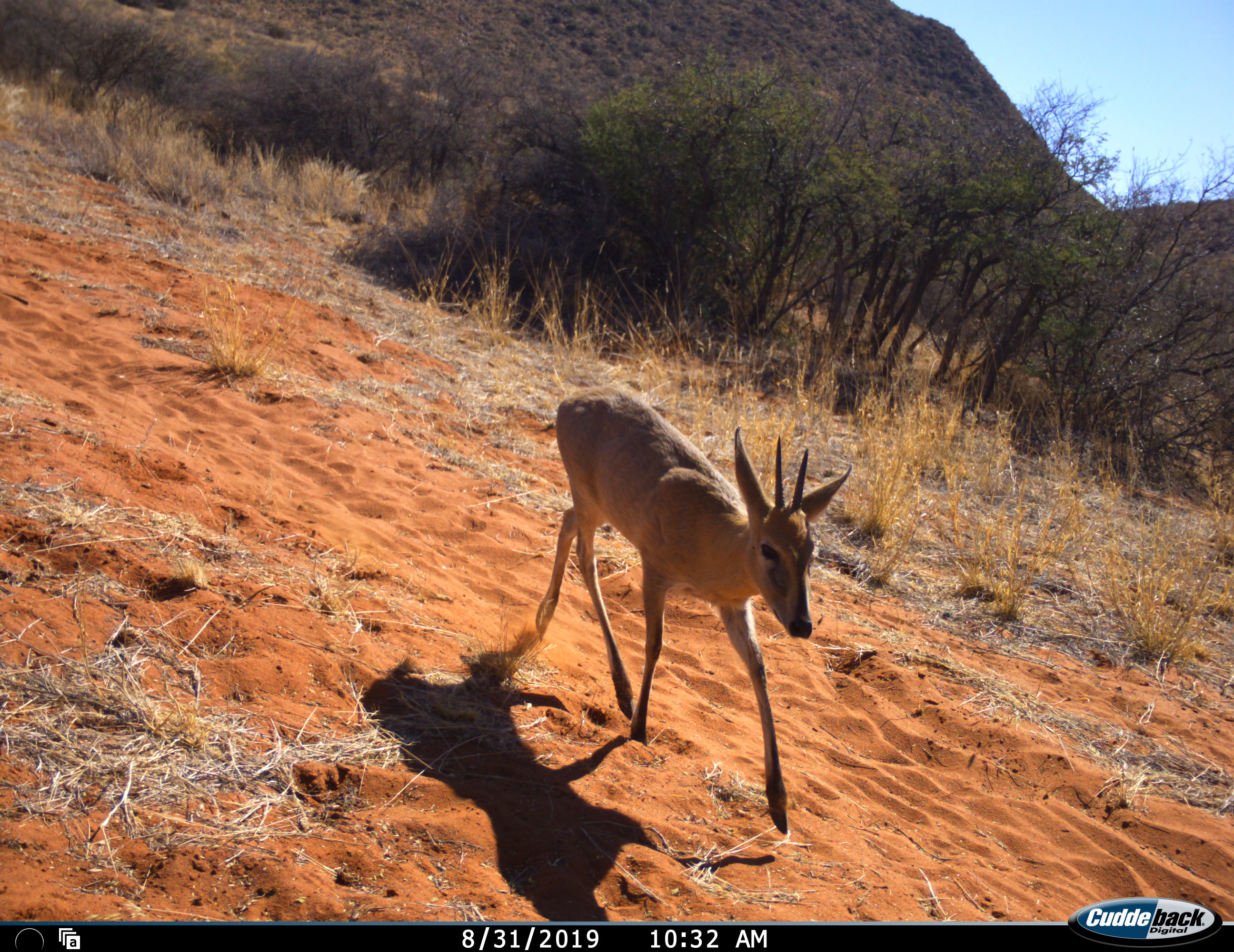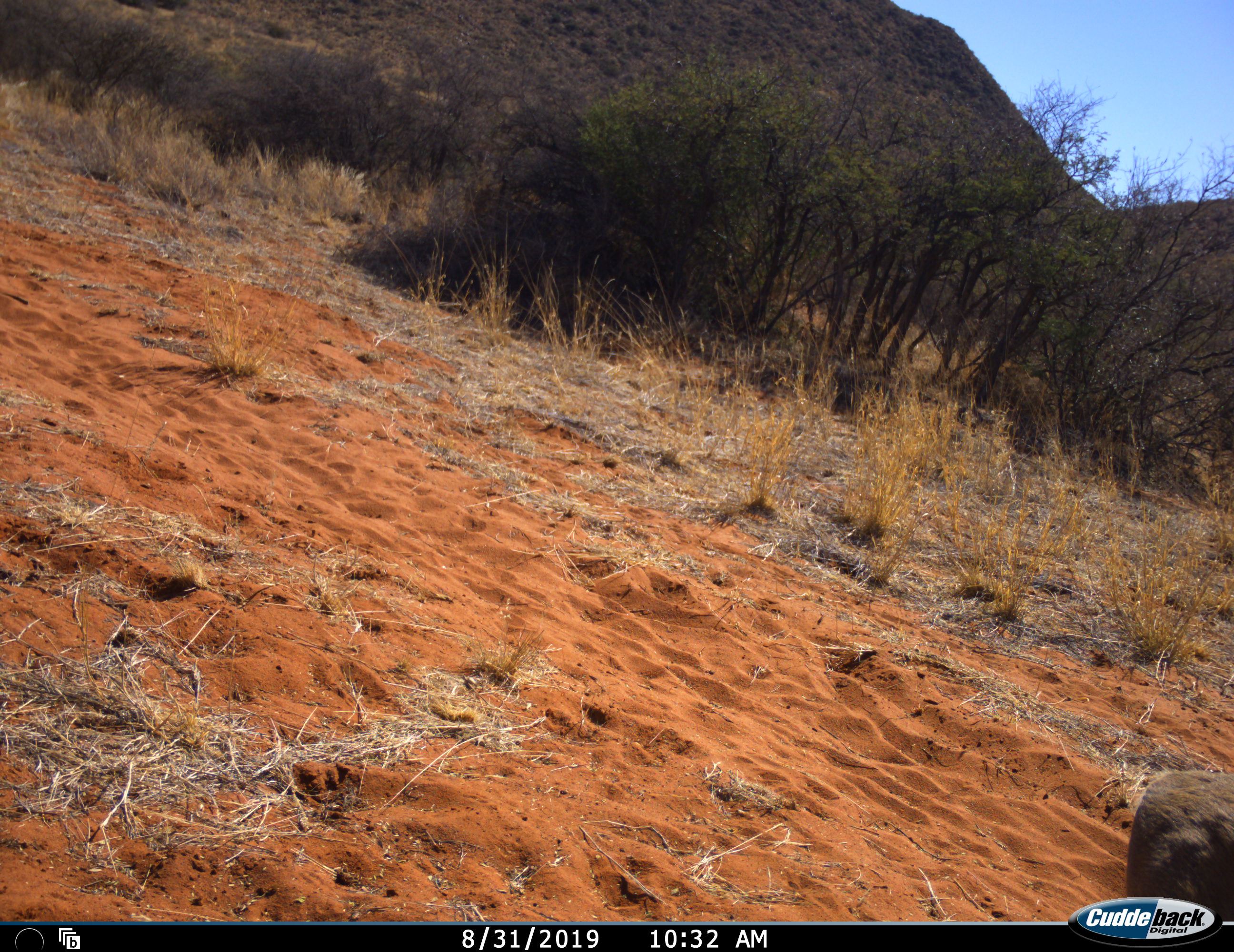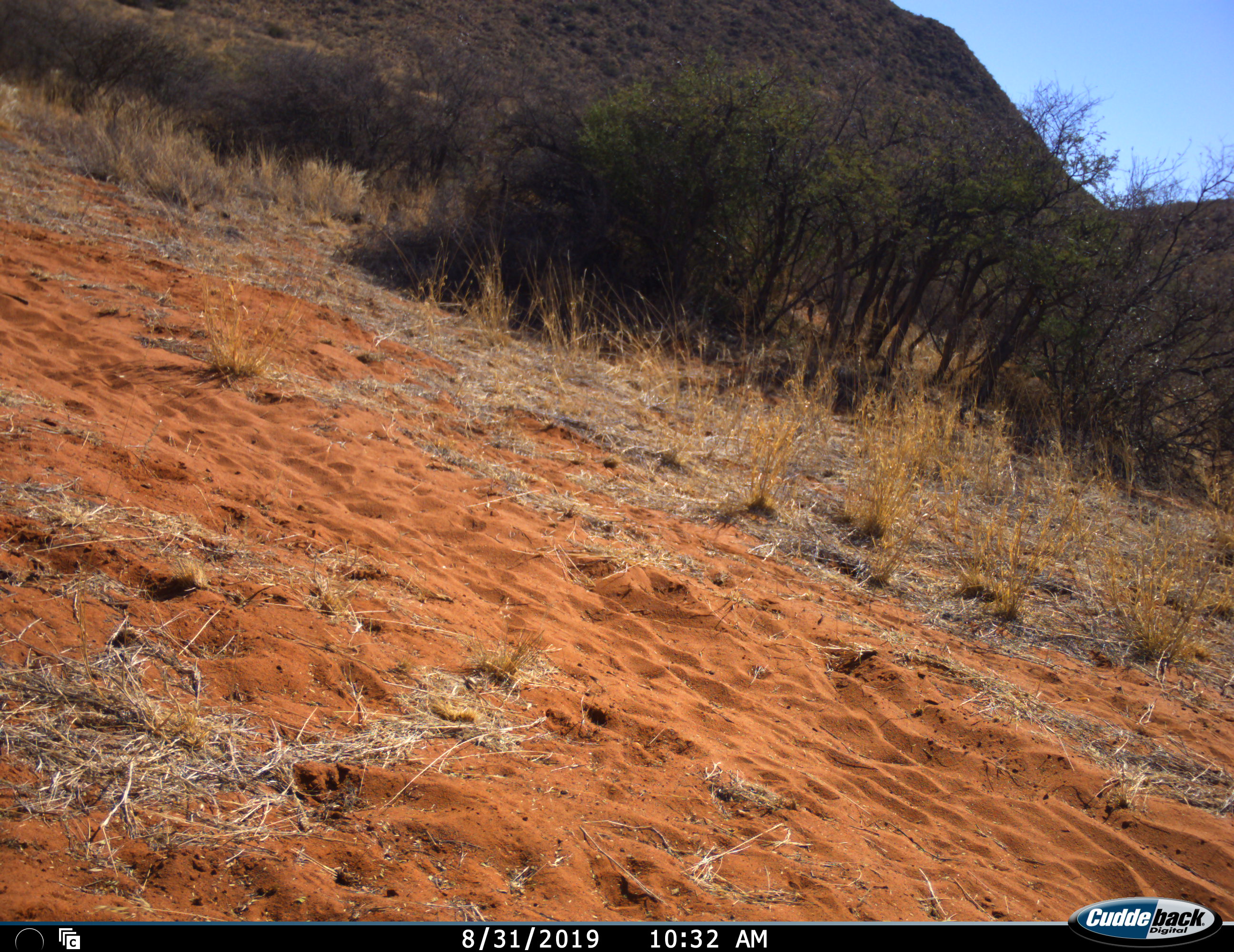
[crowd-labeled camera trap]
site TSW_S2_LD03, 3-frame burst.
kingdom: Animalia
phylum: Chordata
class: Mammalia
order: Artiodactyla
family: Bovidae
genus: Sylvicapra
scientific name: Sylvicapra grimmia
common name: common duiker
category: duikercommongrey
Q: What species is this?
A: Duikercommongrey (common duiker) (Sylvicapra grimmia).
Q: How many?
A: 1.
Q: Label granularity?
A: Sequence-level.